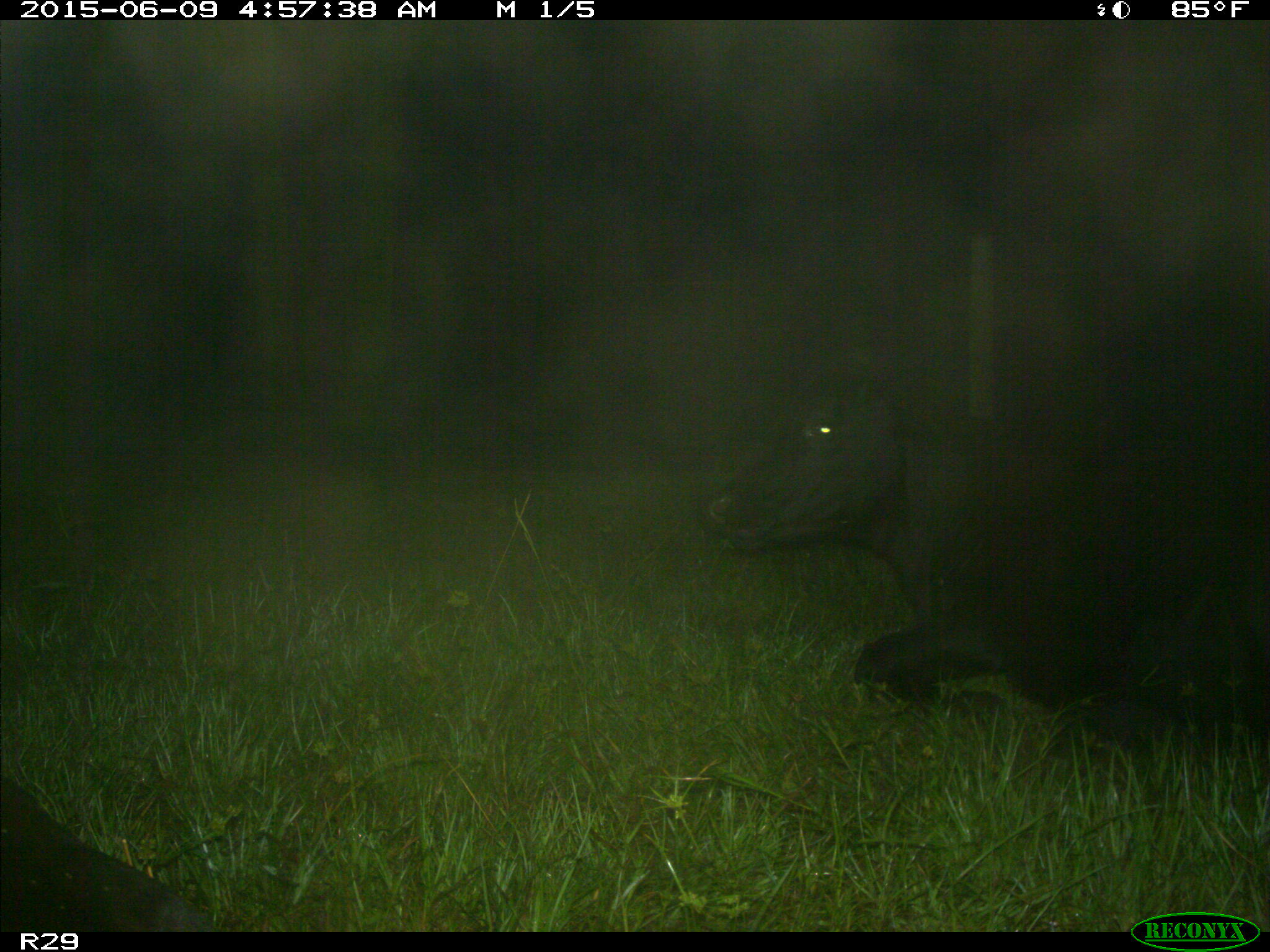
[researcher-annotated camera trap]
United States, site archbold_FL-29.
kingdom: Animalia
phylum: Chordata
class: Mammalia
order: Artiodactyla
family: Bovidae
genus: Bos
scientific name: Bos taurus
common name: domestic cow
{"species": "Bos taurus (domestic cow)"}